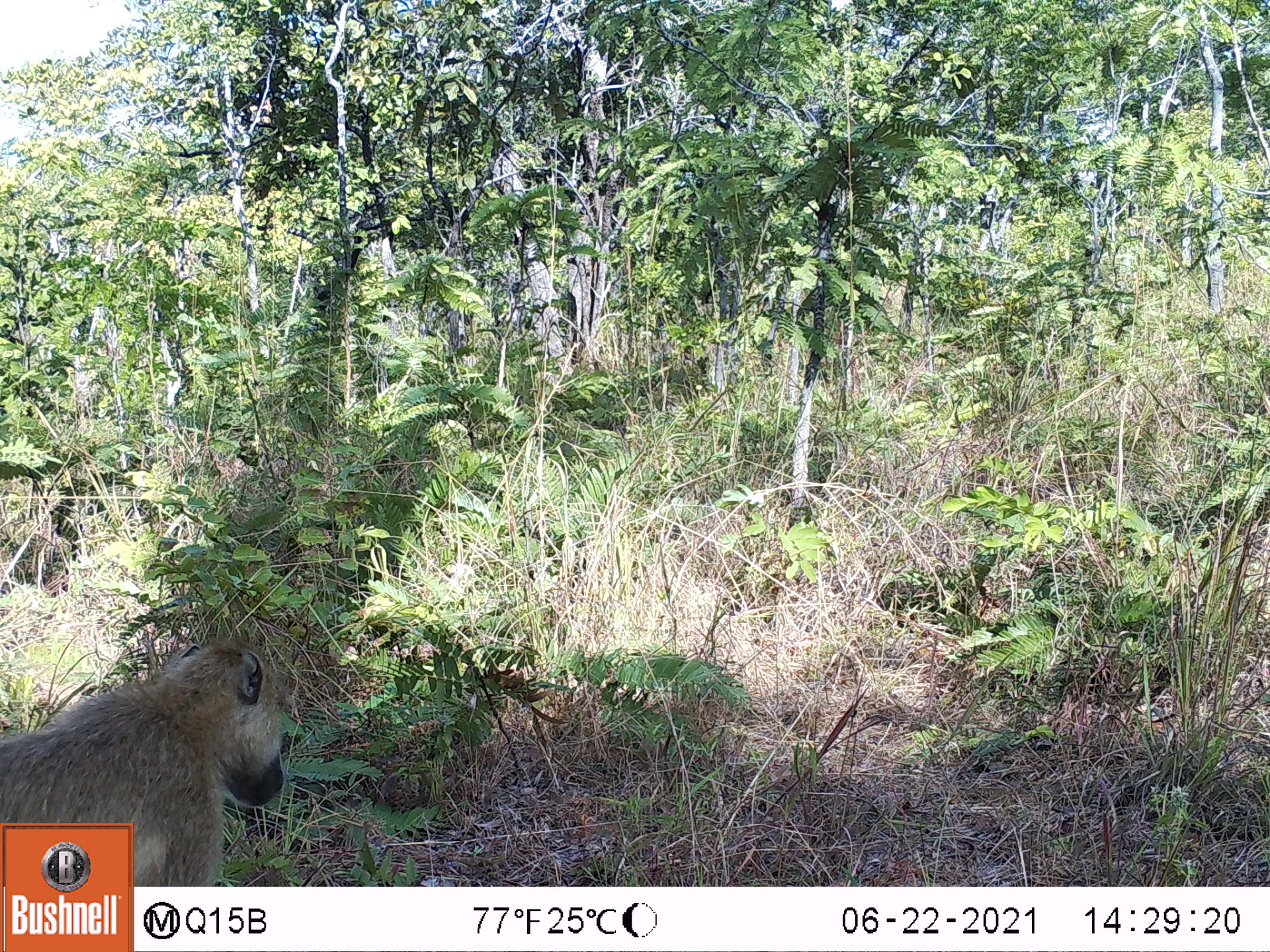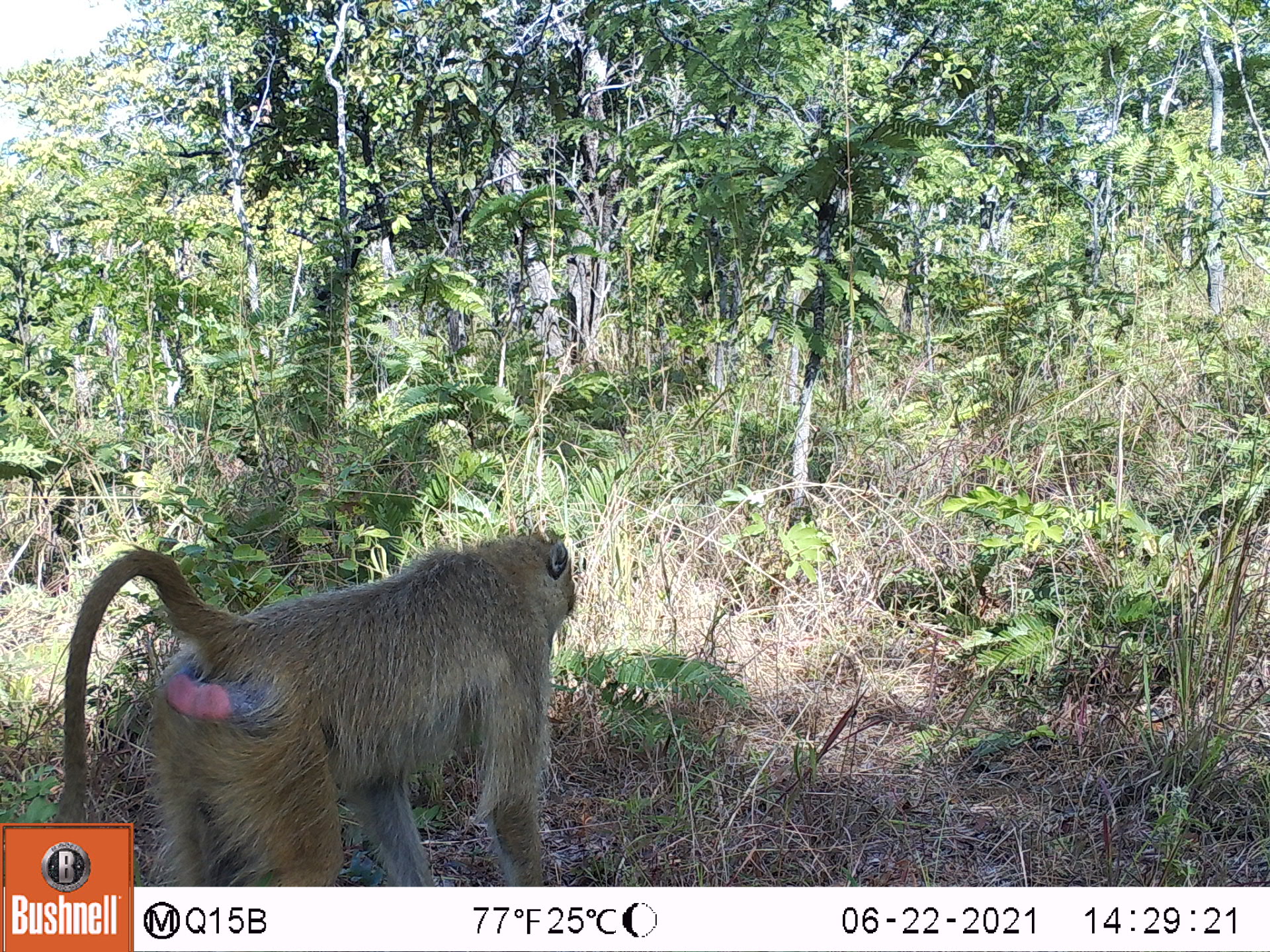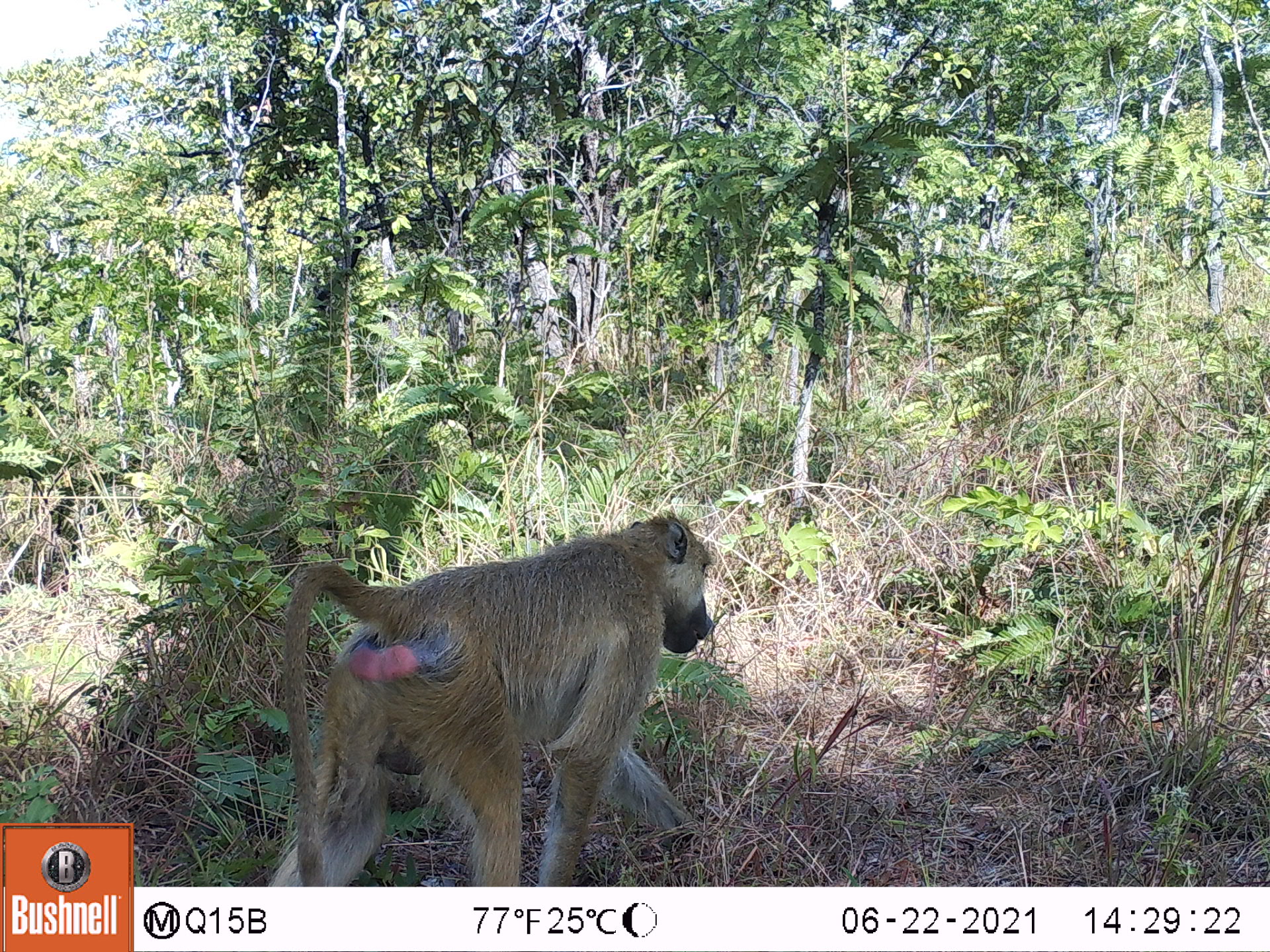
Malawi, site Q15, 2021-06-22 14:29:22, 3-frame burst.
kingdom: Animalia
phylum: Chordata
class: Mammalia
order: Primates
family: Cercopithecidae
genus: Papio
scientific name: Papio cynocephalus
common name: yellow baboon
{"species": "yellow baboon (Papio cynocephalus)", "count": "1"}